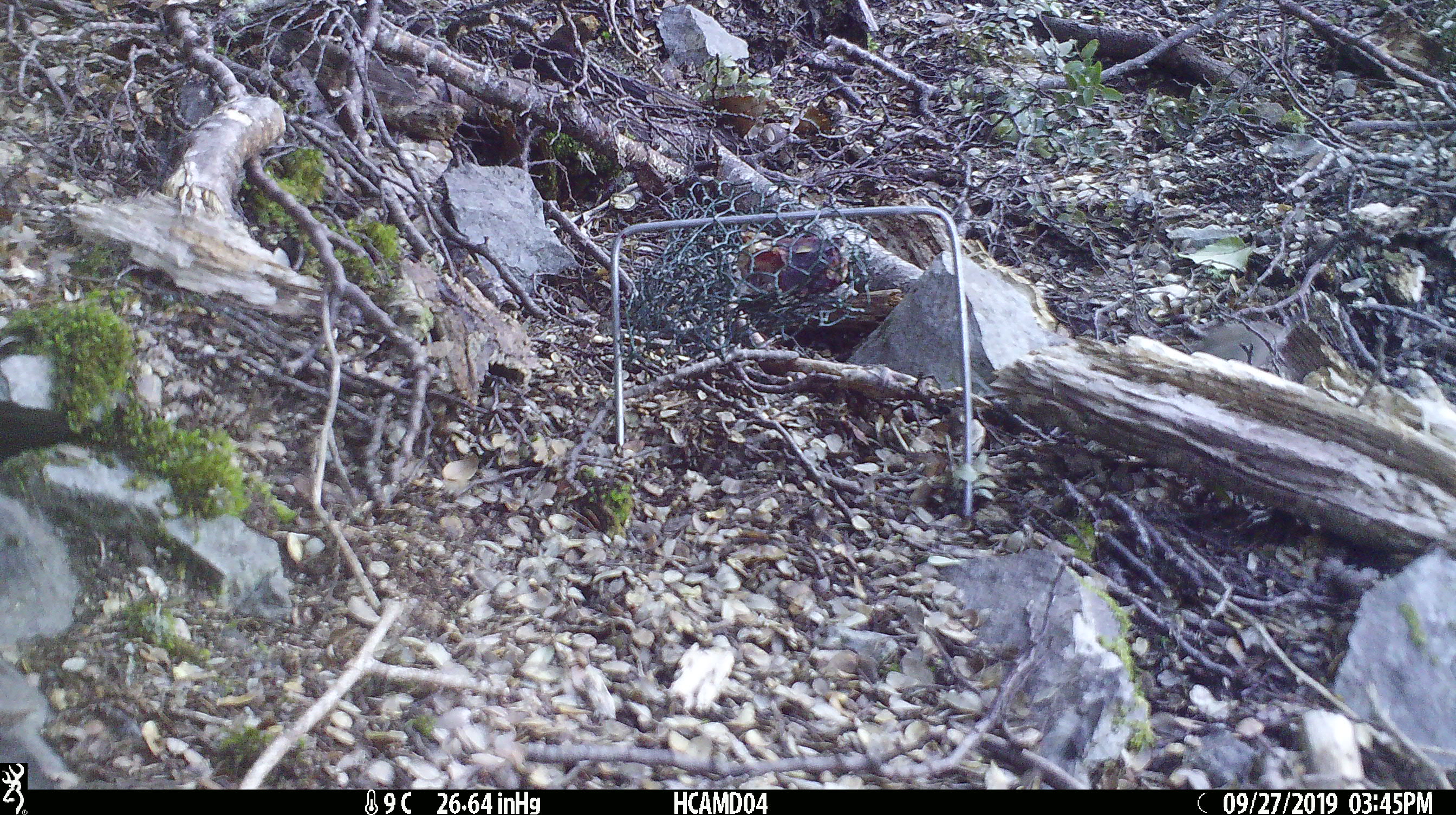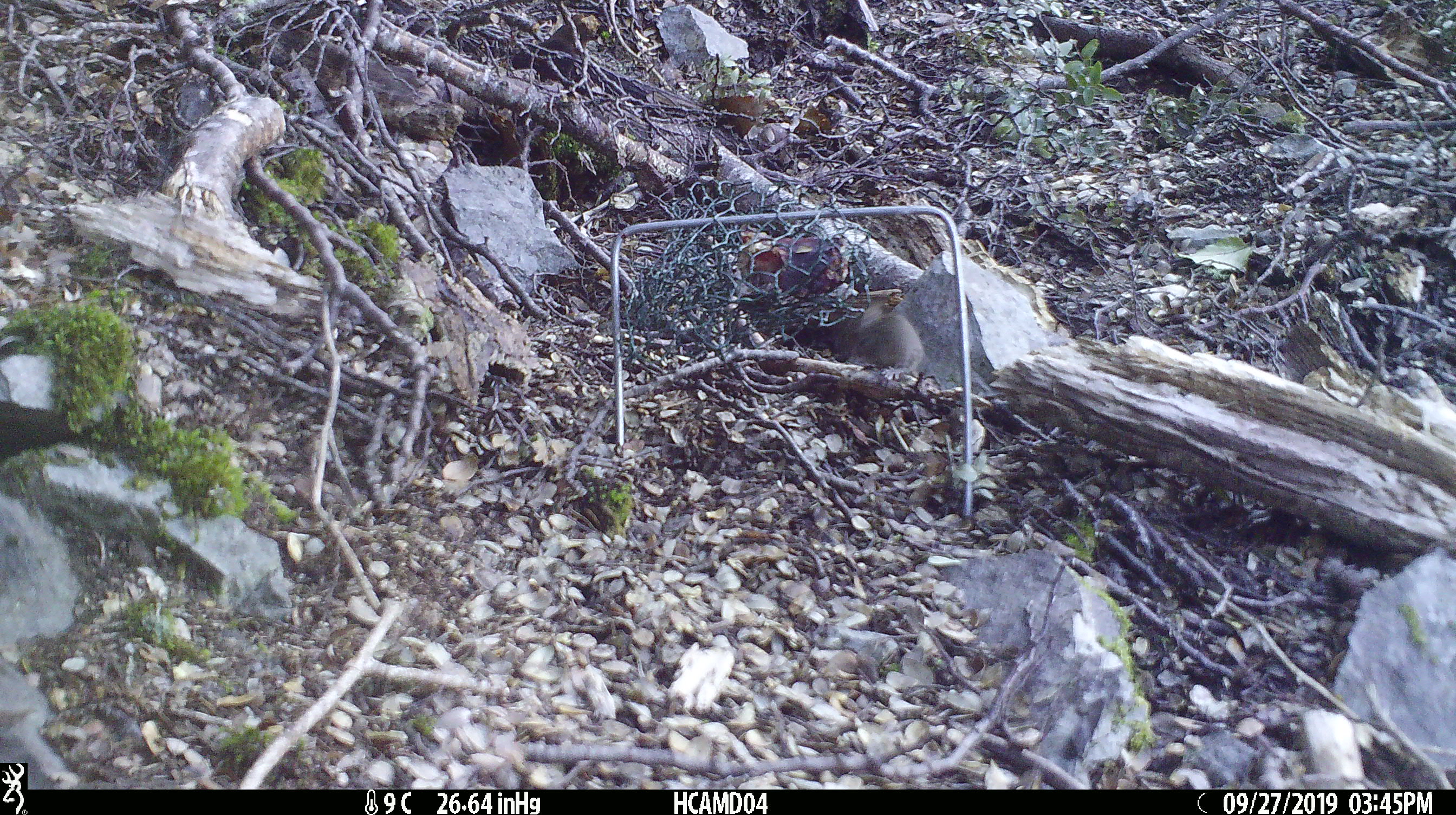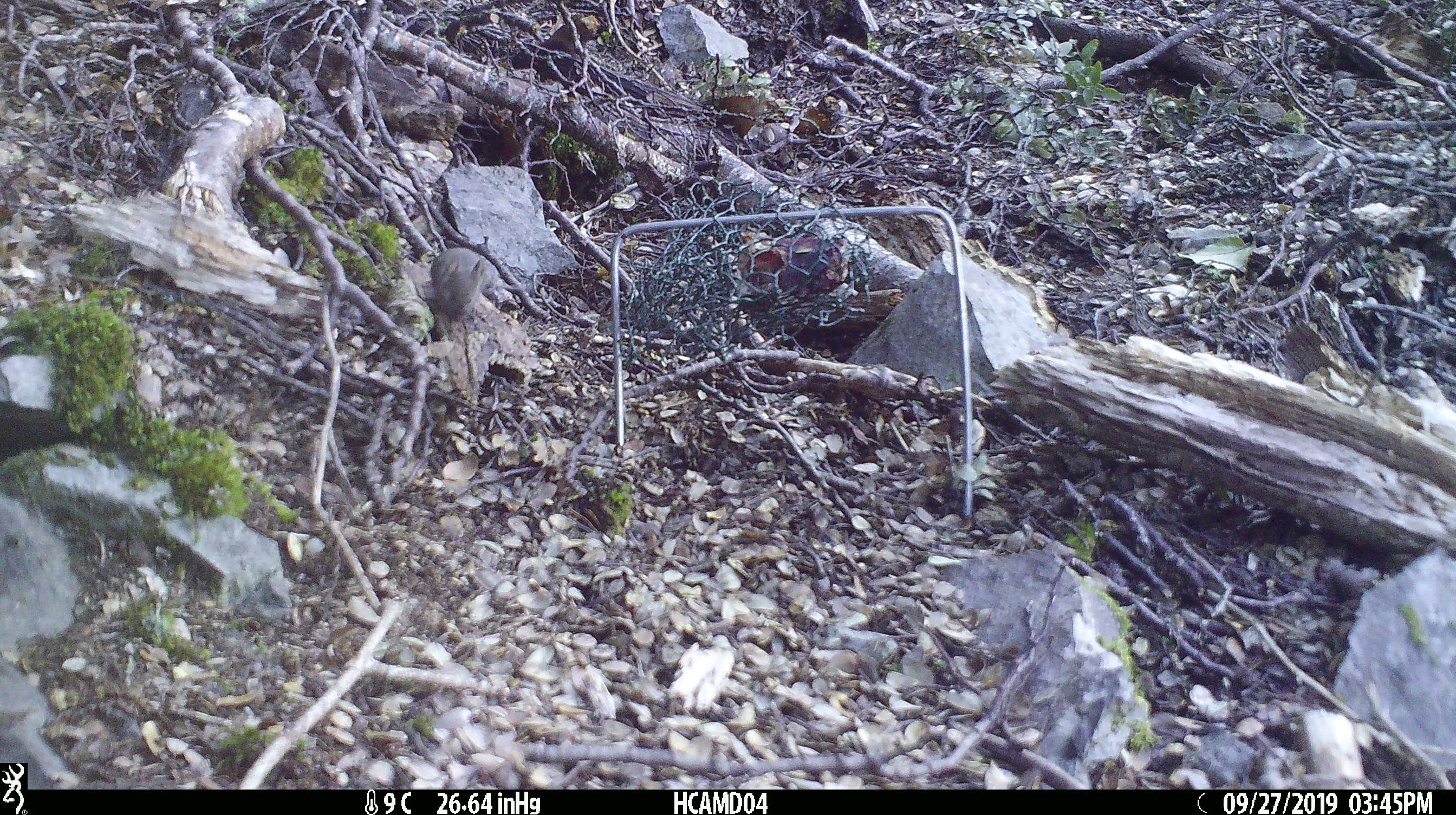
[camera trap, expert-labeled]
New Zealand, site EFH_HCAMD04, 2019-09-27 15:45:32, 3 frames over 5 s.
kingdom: Animalia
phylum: Chordata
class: Mammalia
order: Rodentia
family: Muridae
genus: Mus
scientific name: Mus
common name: mouse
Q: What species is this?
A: Mouse (Mus).